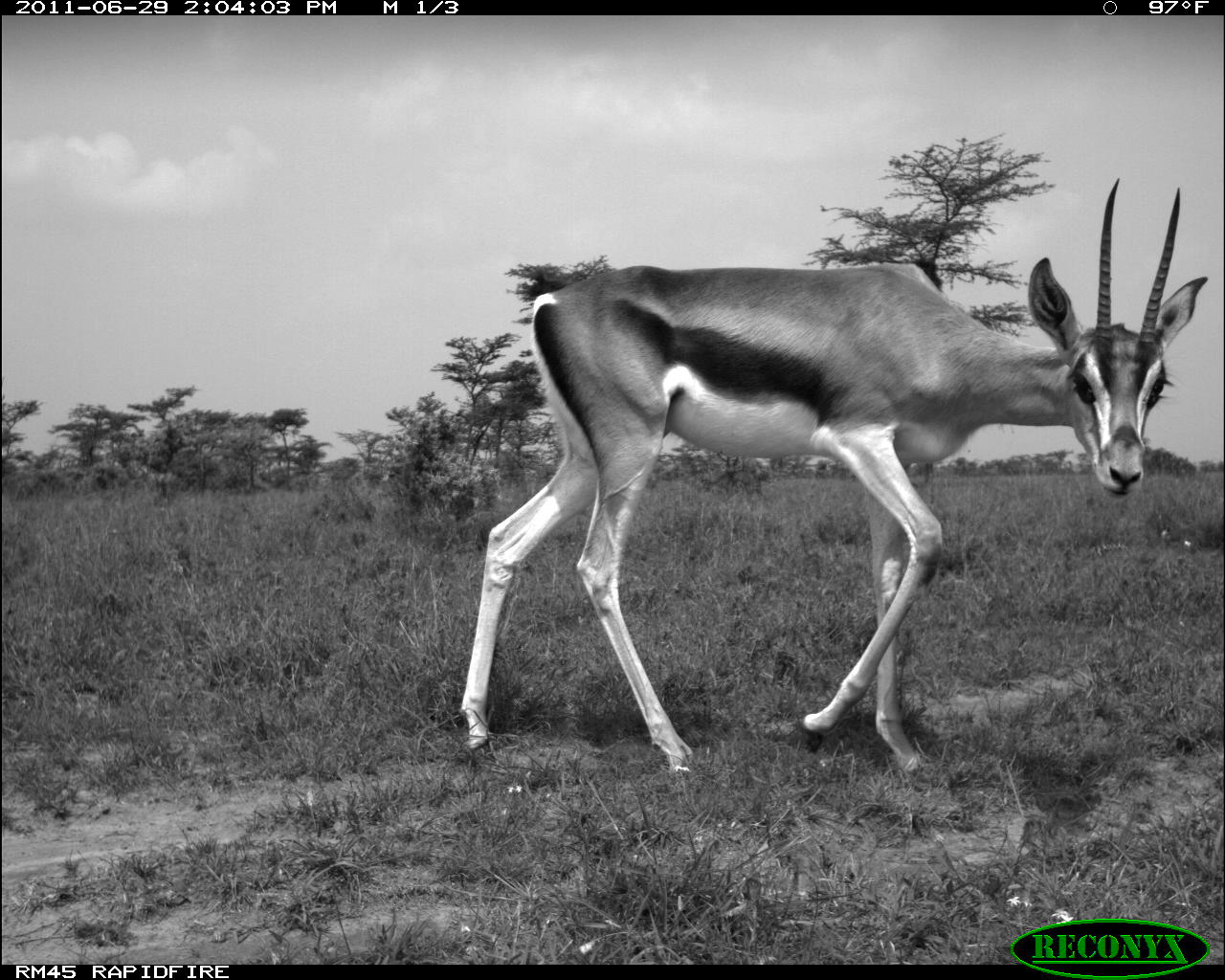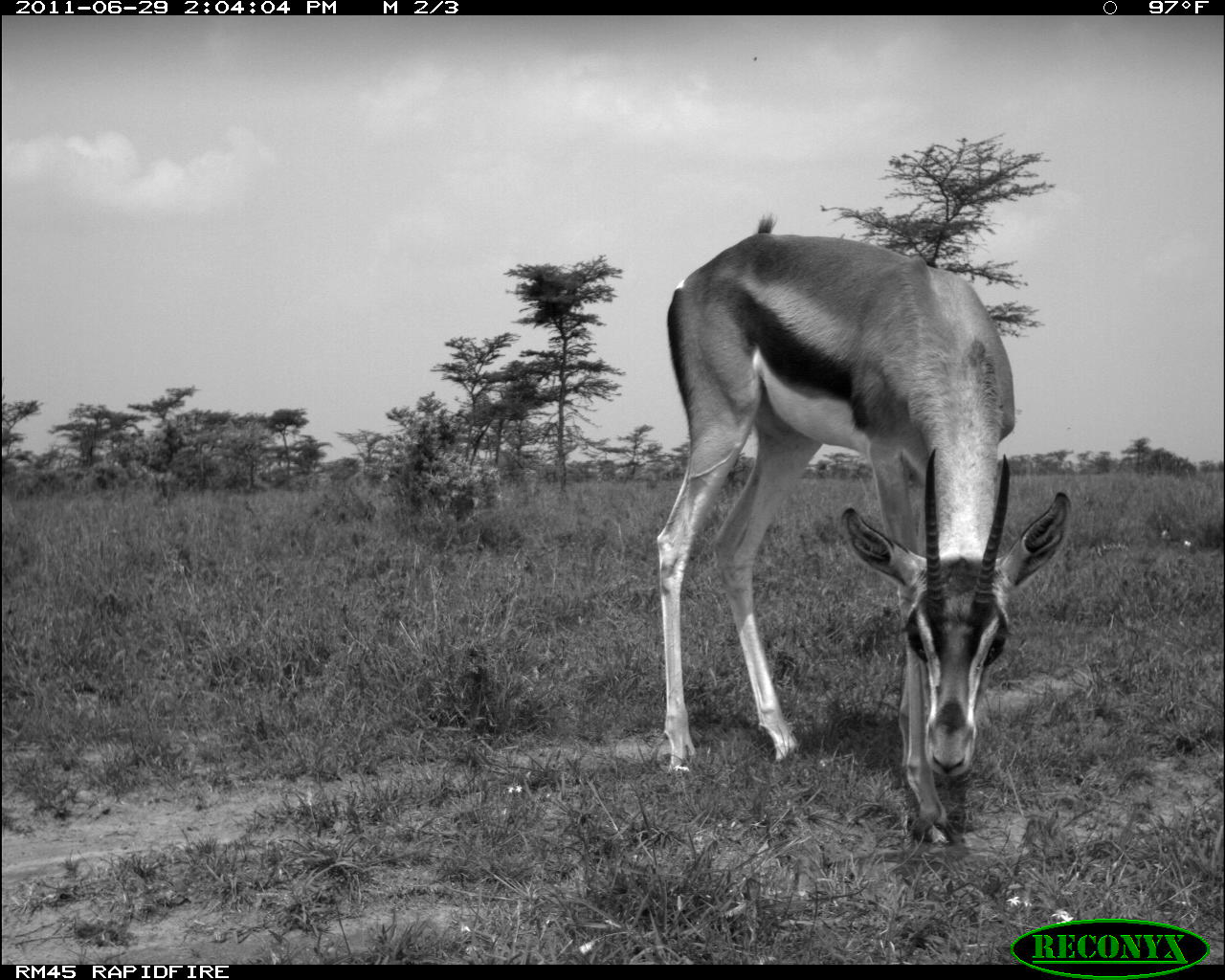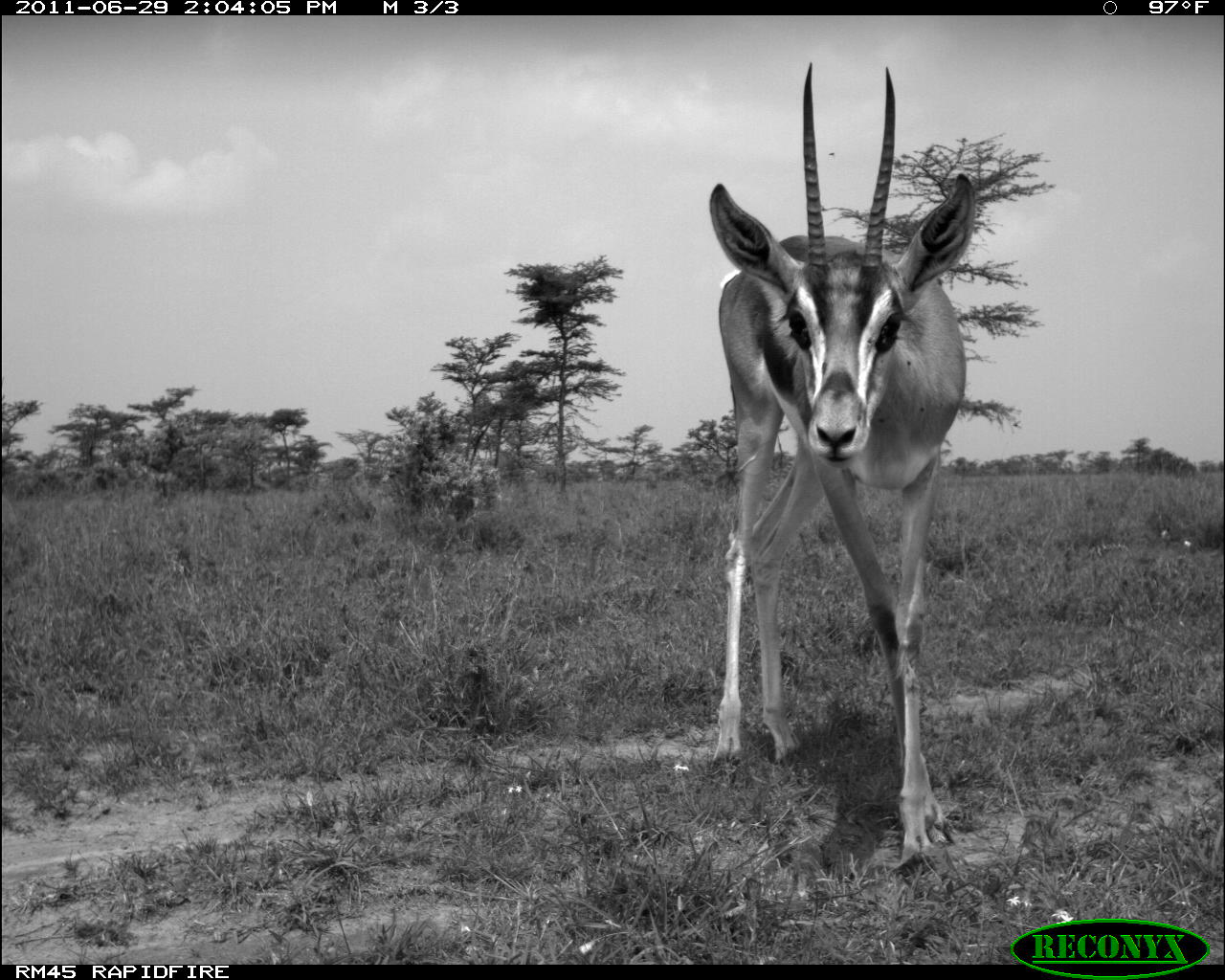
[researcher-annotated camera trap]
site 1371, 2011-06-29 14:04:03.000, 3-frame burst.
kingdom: Animalia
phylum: Chordata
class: Mammalia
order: Artiodactyla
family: Bovidae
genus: Nanger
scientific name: Nanger granti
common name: grant's gazelle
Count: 1.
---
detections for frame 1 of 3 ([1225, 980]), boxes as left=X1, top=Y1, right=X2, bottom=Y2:
nanger granti: left=457, top=173, right=1210, bottom=778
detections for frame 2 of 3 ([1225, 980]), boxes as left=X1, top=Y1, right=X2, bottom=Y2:
nanger granti: left=656, top=217, right=1071, bottom=846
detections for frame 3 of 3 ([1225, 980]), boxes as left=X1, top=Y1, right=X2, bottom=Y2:
nanger granti: left=706, top=58, right=979, bottom=872